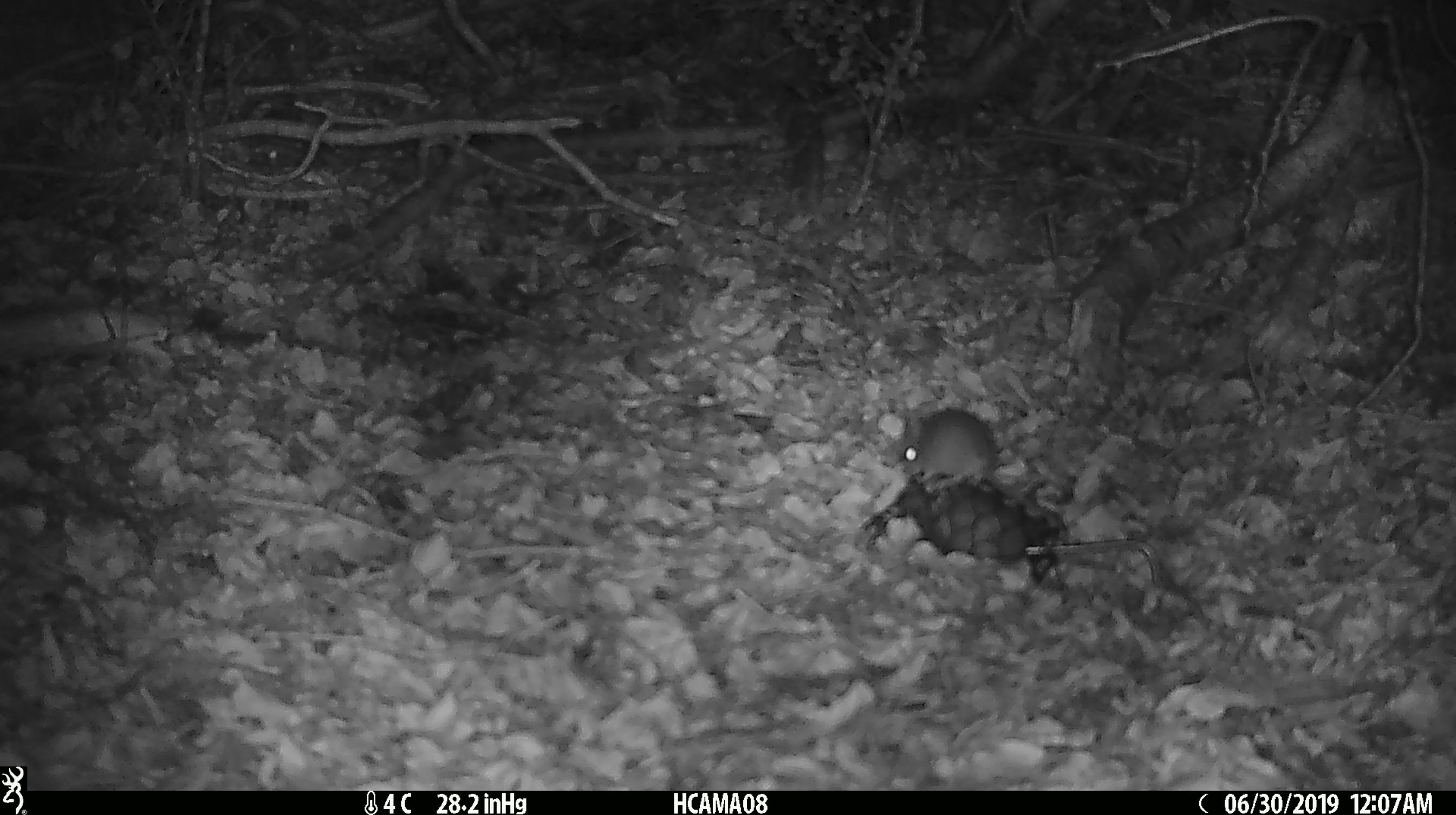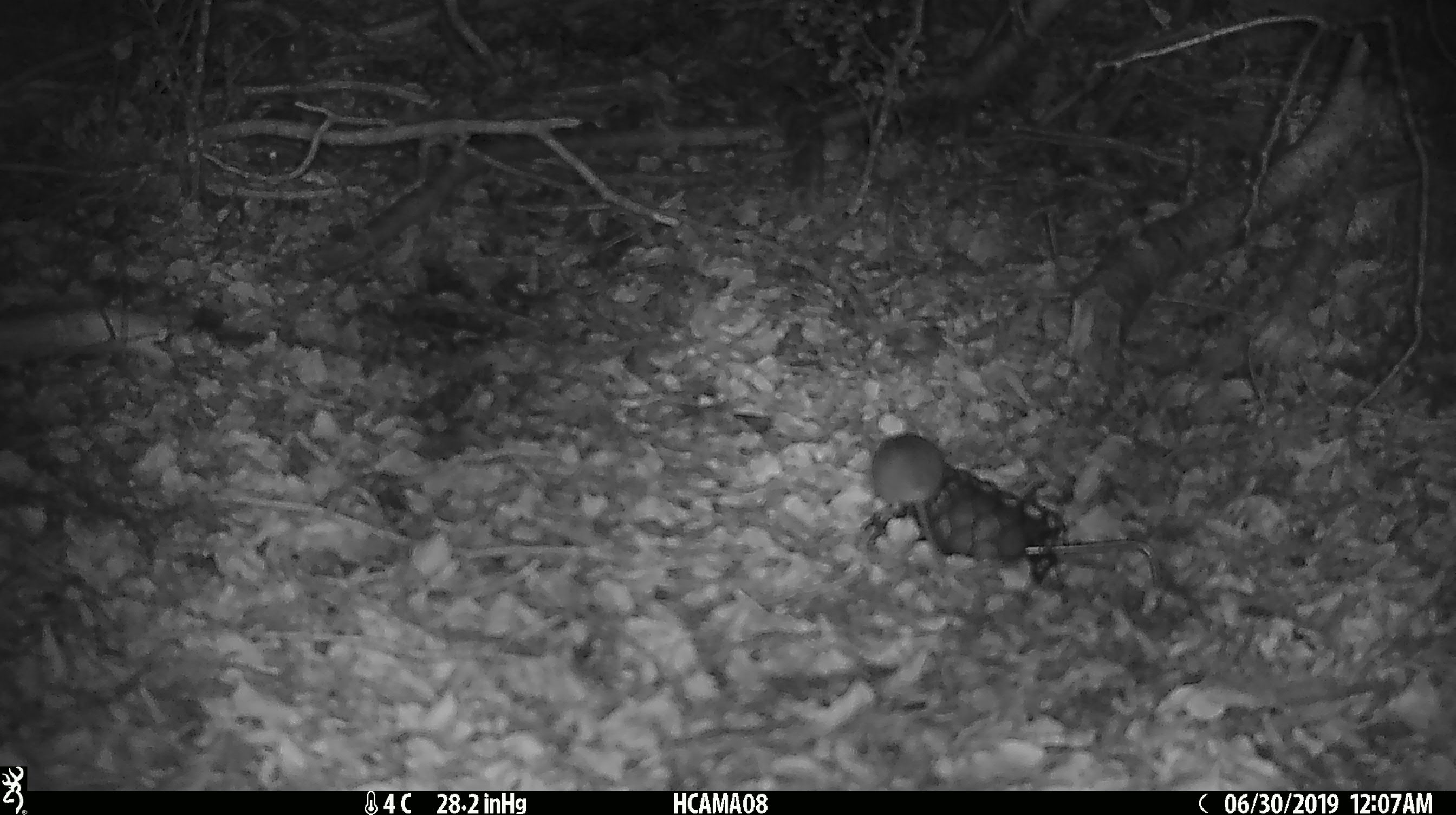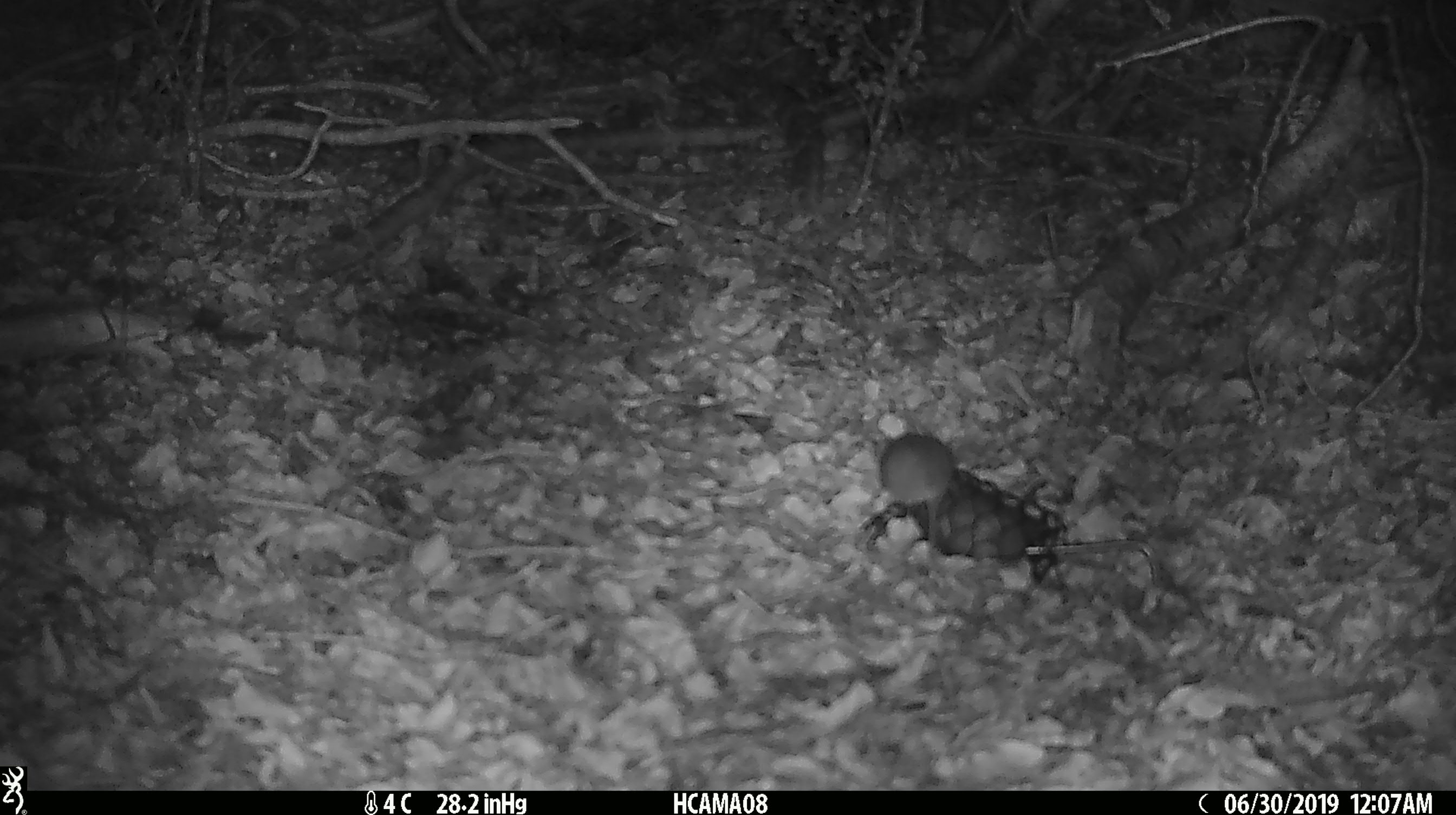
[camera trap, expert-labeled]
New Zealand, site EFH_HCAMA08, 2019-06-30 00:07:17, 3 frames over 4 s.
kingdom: Animalia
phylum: Chordata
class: Mammalia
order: Rodentia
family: Muridae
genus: Mus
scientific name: Mus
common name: mouse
Mouse (Mus).